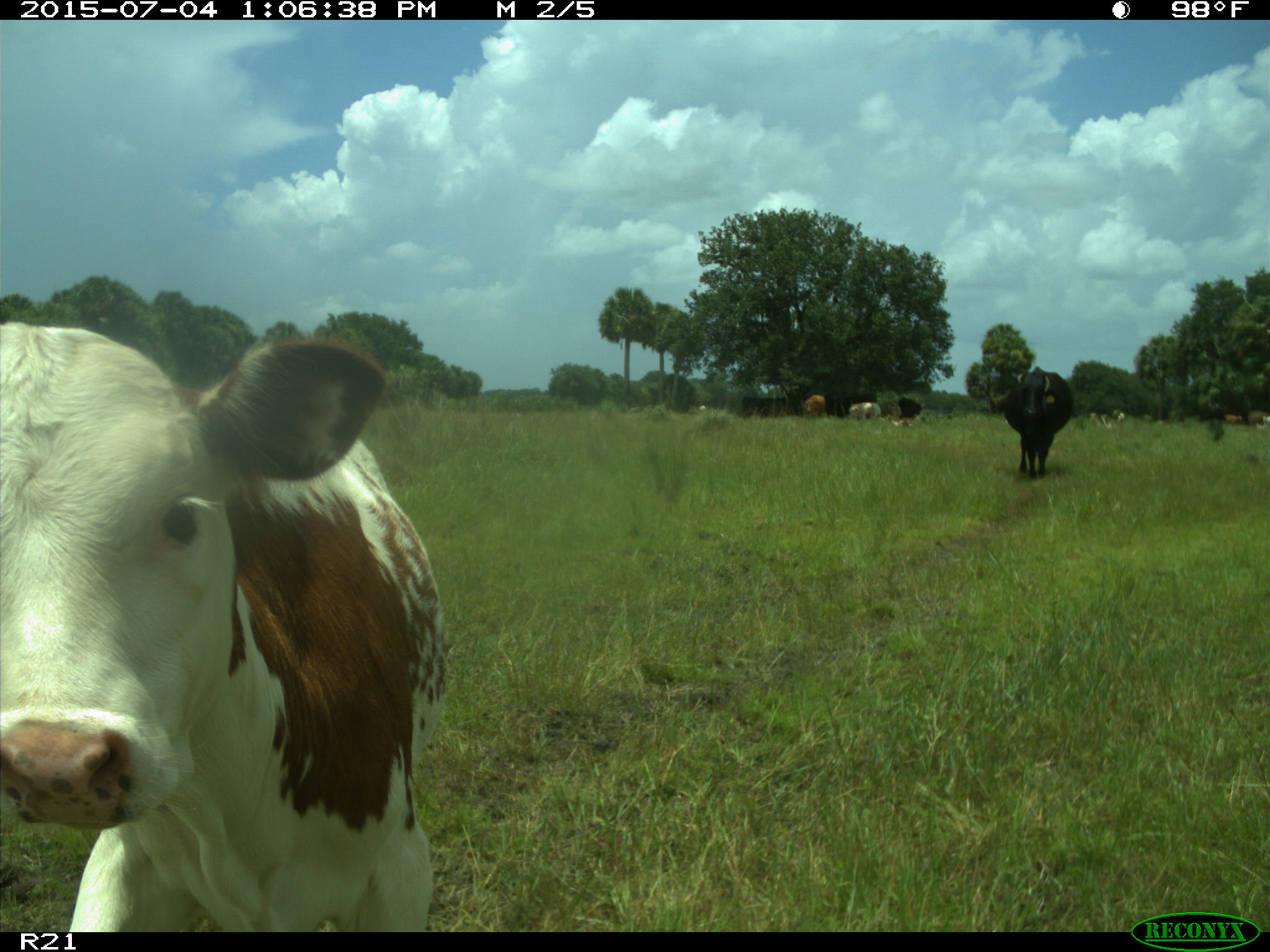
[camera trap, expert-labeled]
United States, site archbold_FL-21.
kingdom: Animalia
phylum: Chordata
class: Mammalia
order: Artiodactyla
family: Bovidae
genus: Bos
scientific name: Bos taurus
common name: domestic cow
Bos taurus (domestic cow).